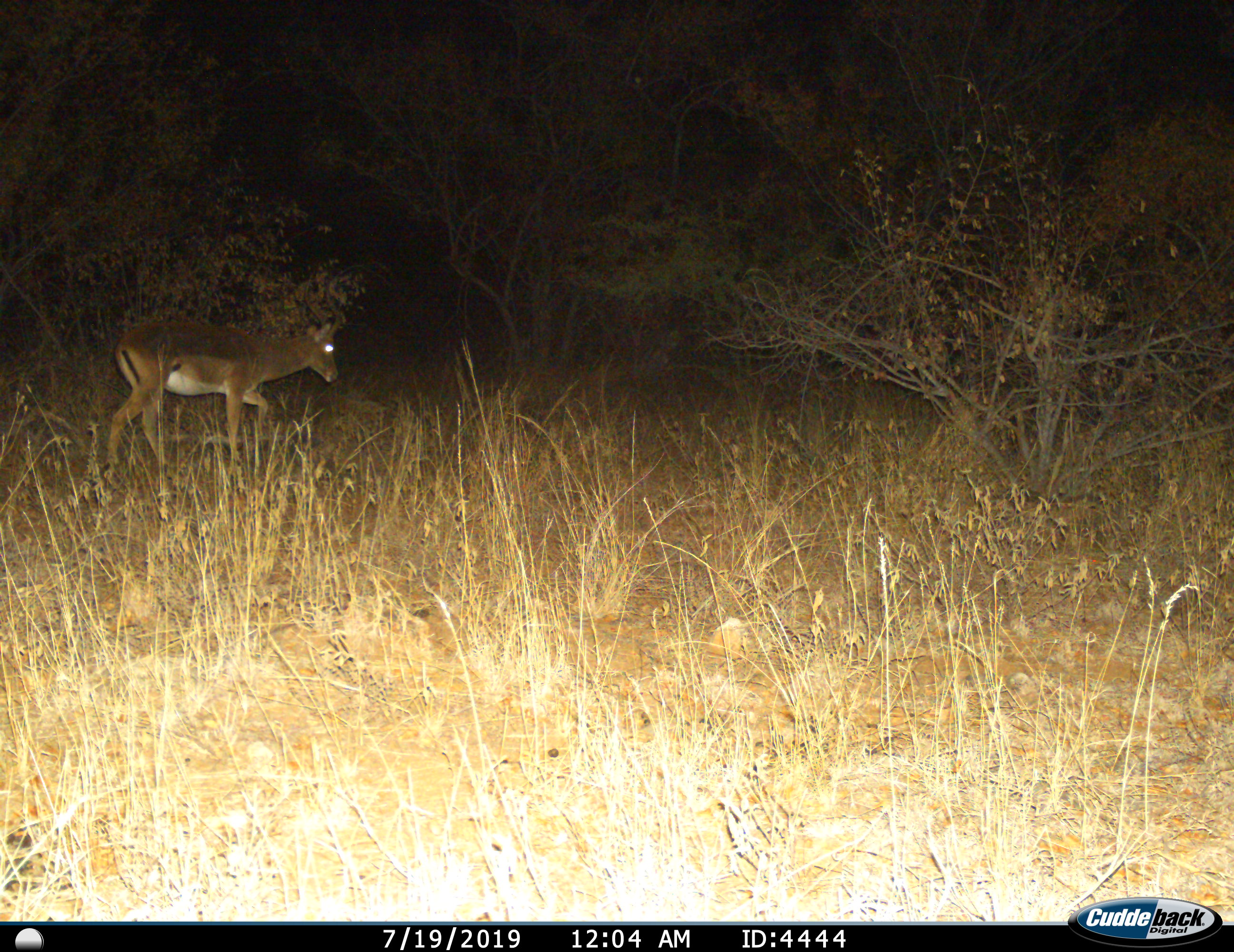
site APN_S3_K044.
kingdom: Animalia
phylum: Chordata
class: Mammalia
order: Artiodactyla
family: Bovidae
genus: Aepyceros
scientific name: Aepyceros melampus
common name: impala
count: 1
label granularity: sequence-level